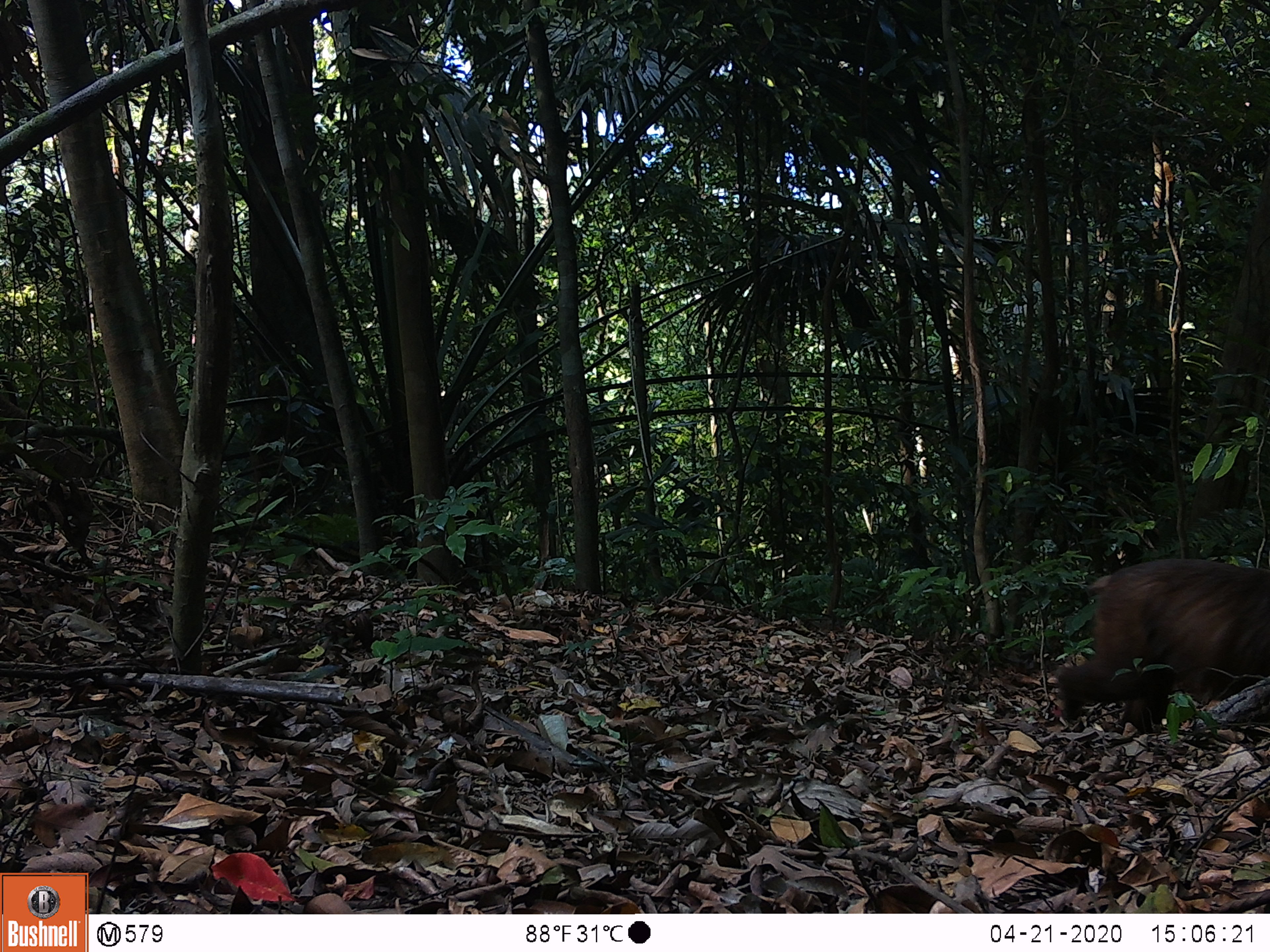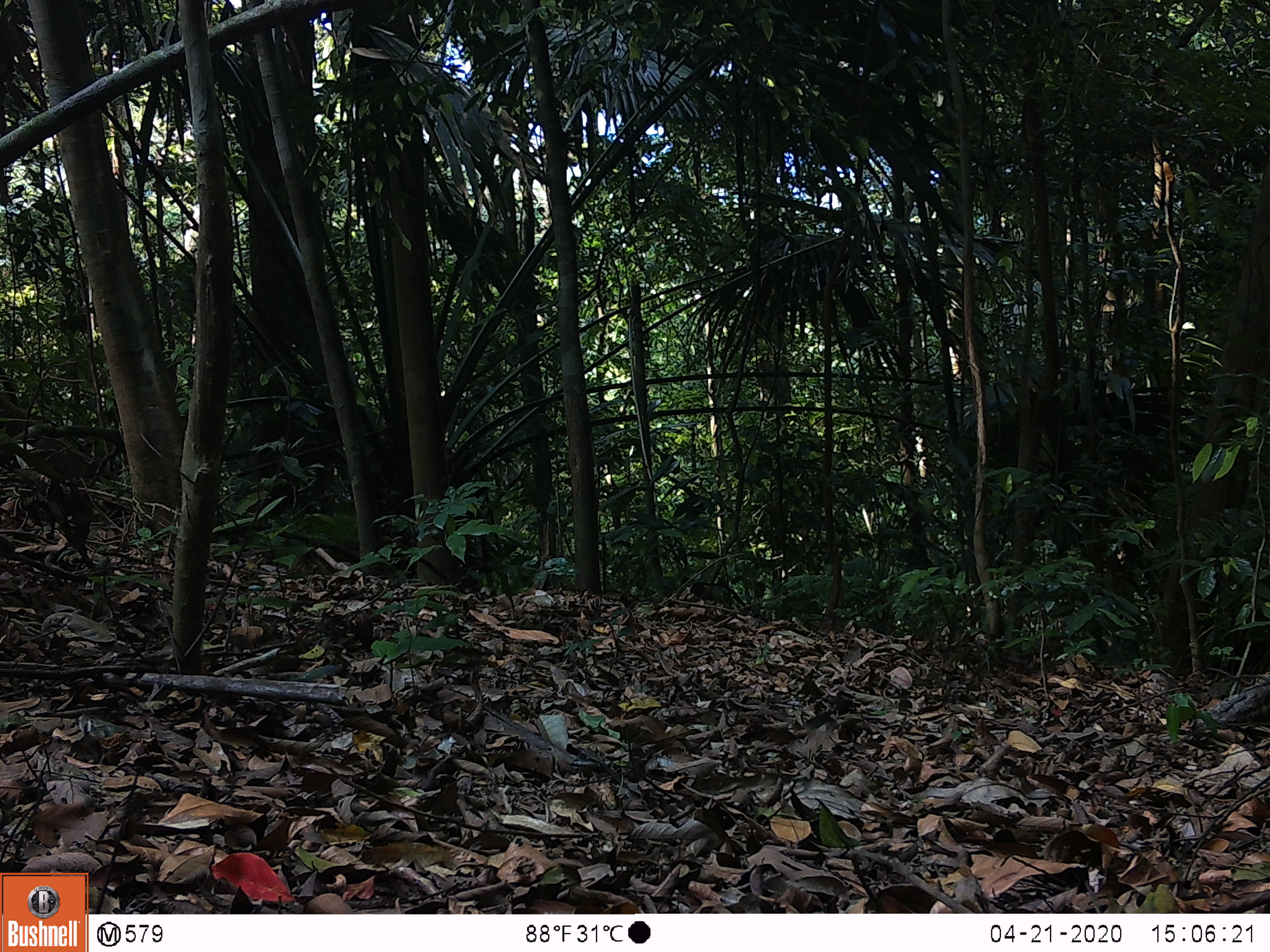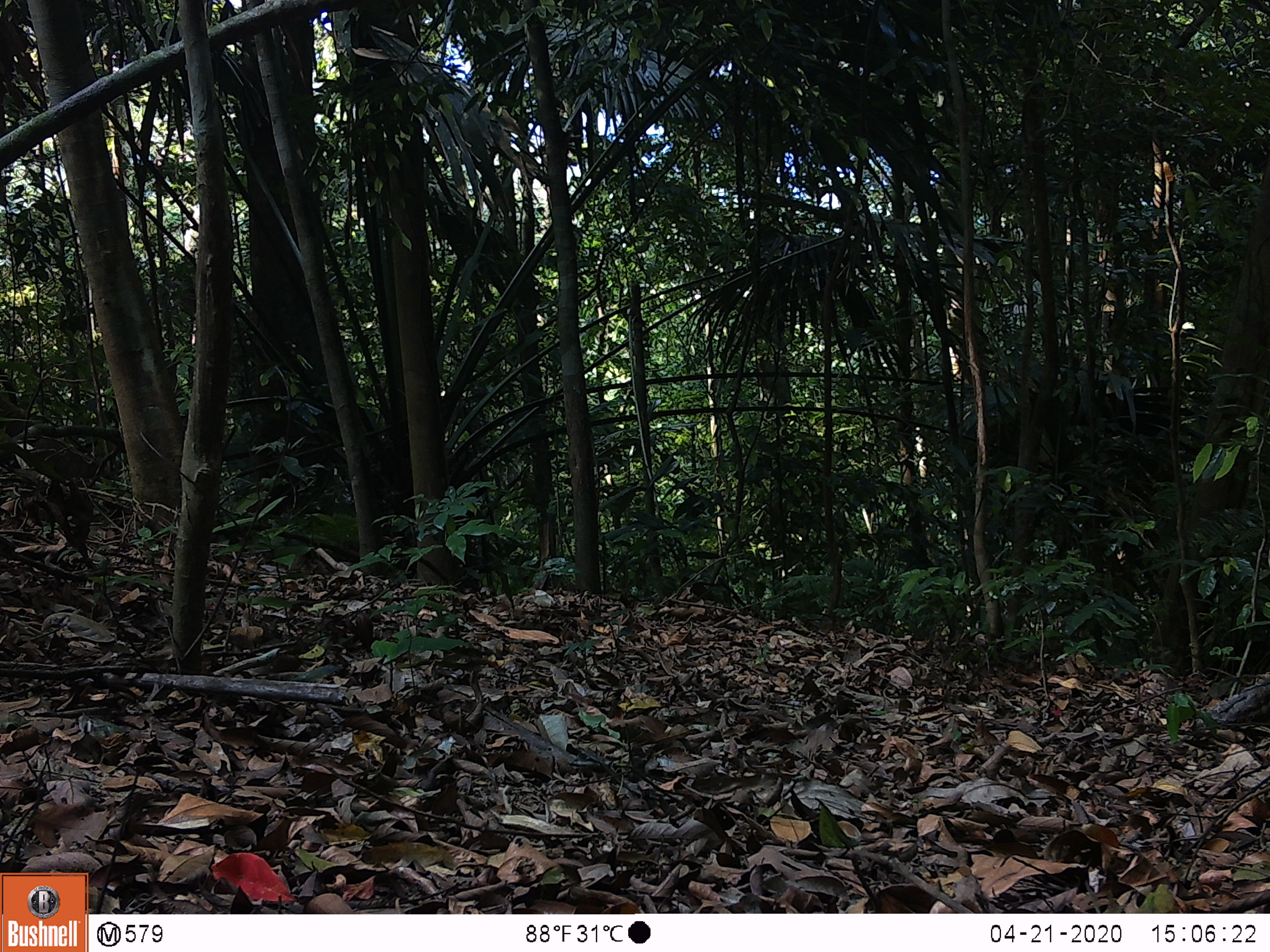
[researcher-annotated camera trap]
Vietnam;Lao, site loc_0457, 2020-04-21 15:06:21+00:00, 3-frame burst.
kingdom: Animalia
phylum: Chordata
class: Mammalia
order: Primates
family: Cercopithecidae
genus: Macaca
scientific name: Macaca arctoides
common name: stump-tailed macaque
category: stump tailed macaque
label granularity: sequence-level